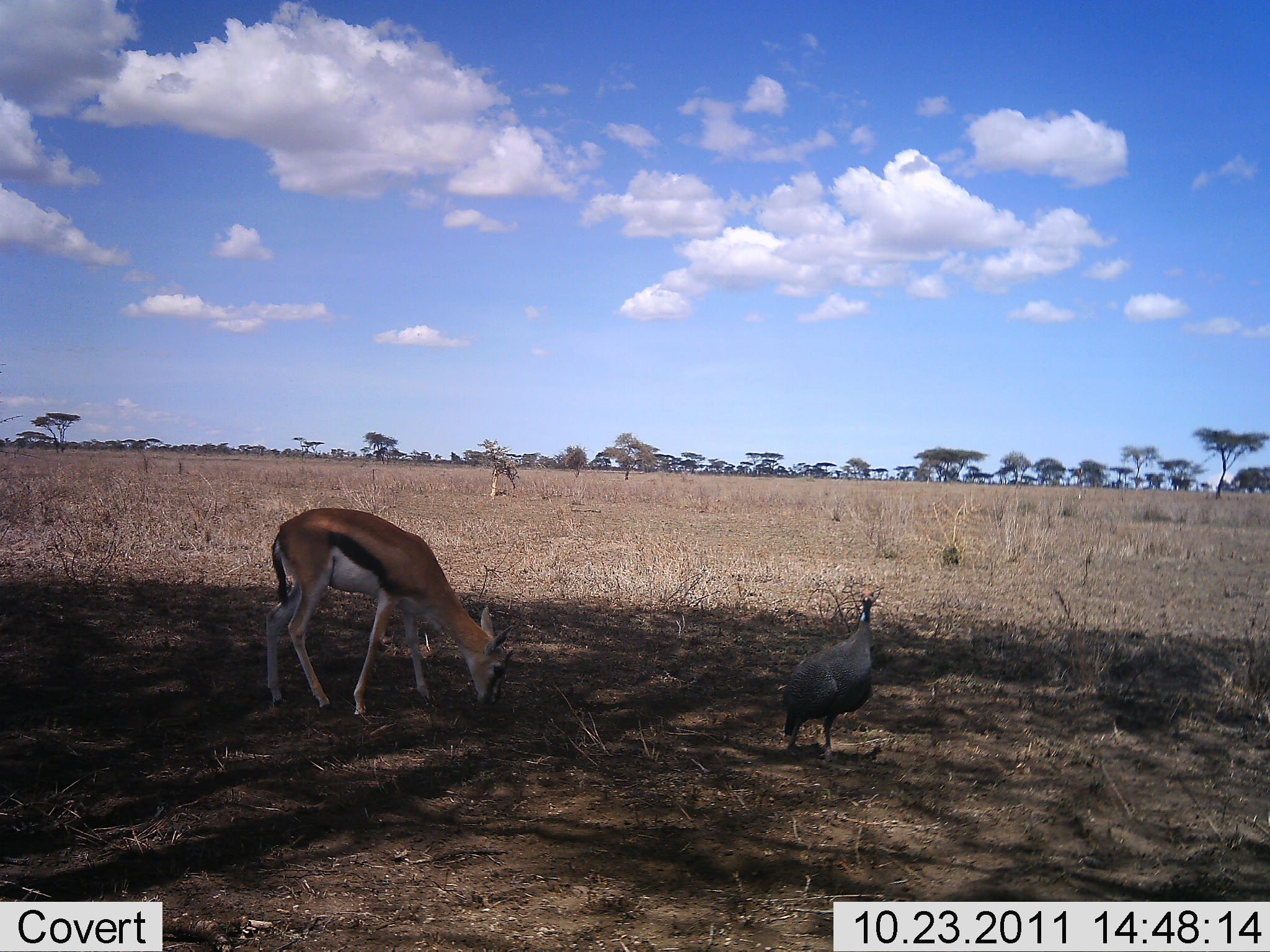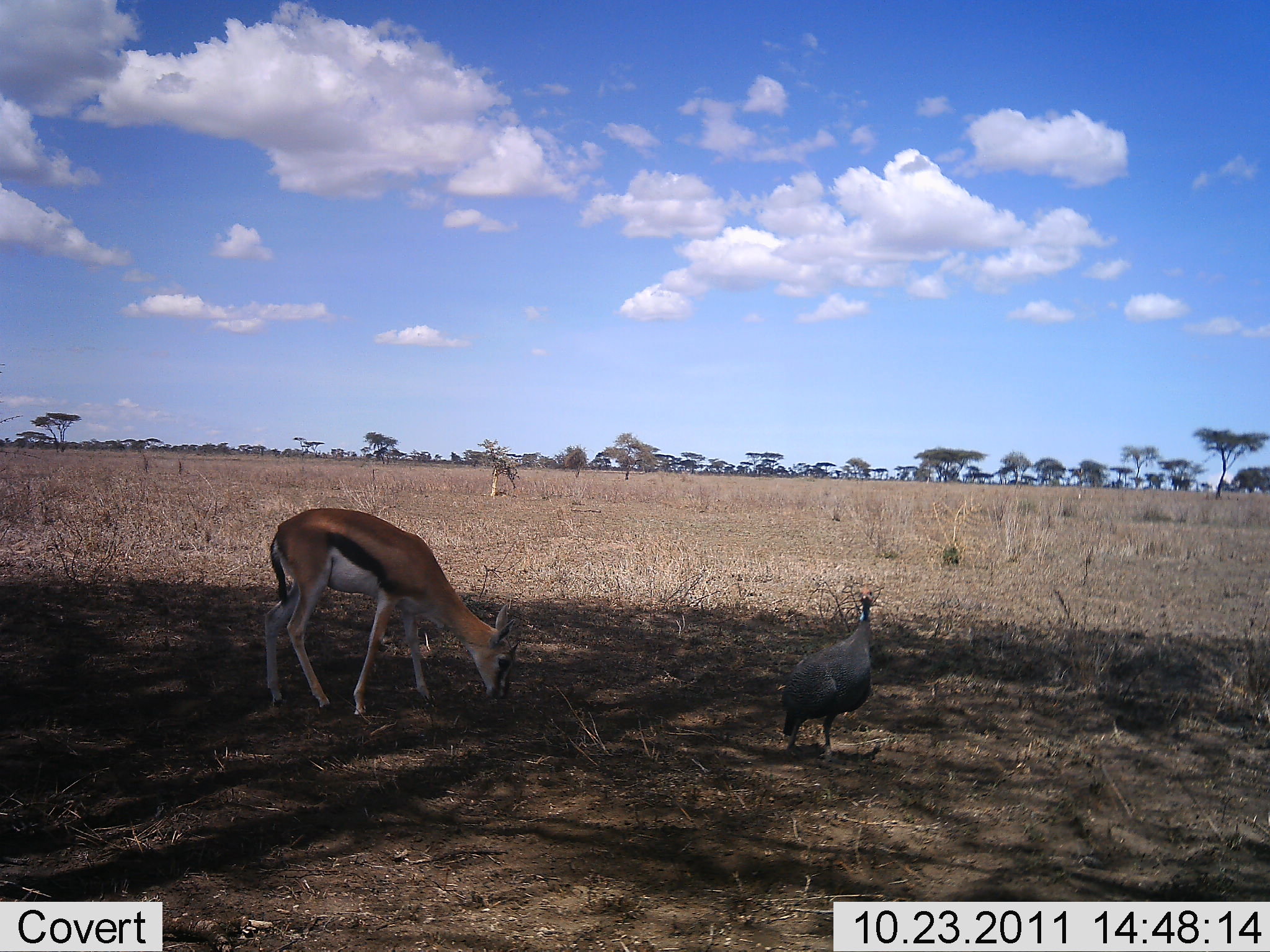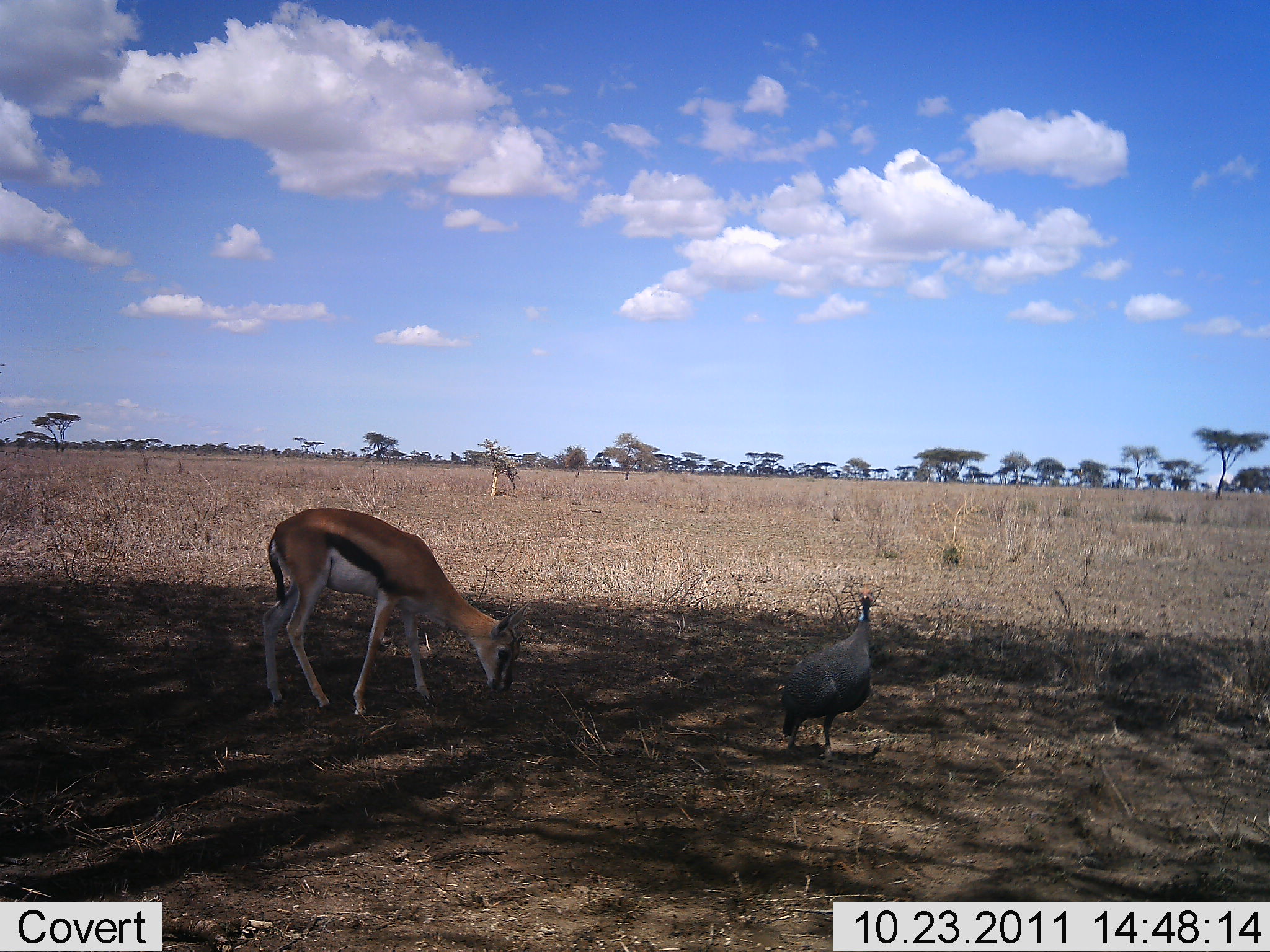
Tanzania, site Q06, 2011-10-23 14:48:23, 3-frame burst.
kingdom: Animalia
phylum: Chordata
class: Mammalia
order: Artiodactyla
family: Bovidae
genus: Eudorcas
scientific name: Eudorcas thomsonii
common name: thomson's gazelle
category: gazellethomsons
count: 1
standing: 38%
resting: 0%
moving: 0%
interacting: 0%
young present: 0%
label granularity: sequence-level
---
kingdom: Animalia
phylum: Chordata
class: Aves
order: Galliformes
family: Numididae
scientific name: Numididae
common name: guinea fowl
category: guineafowl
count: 1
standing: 92%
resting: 0%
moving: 8%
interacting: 0%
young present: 0%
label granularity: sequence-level